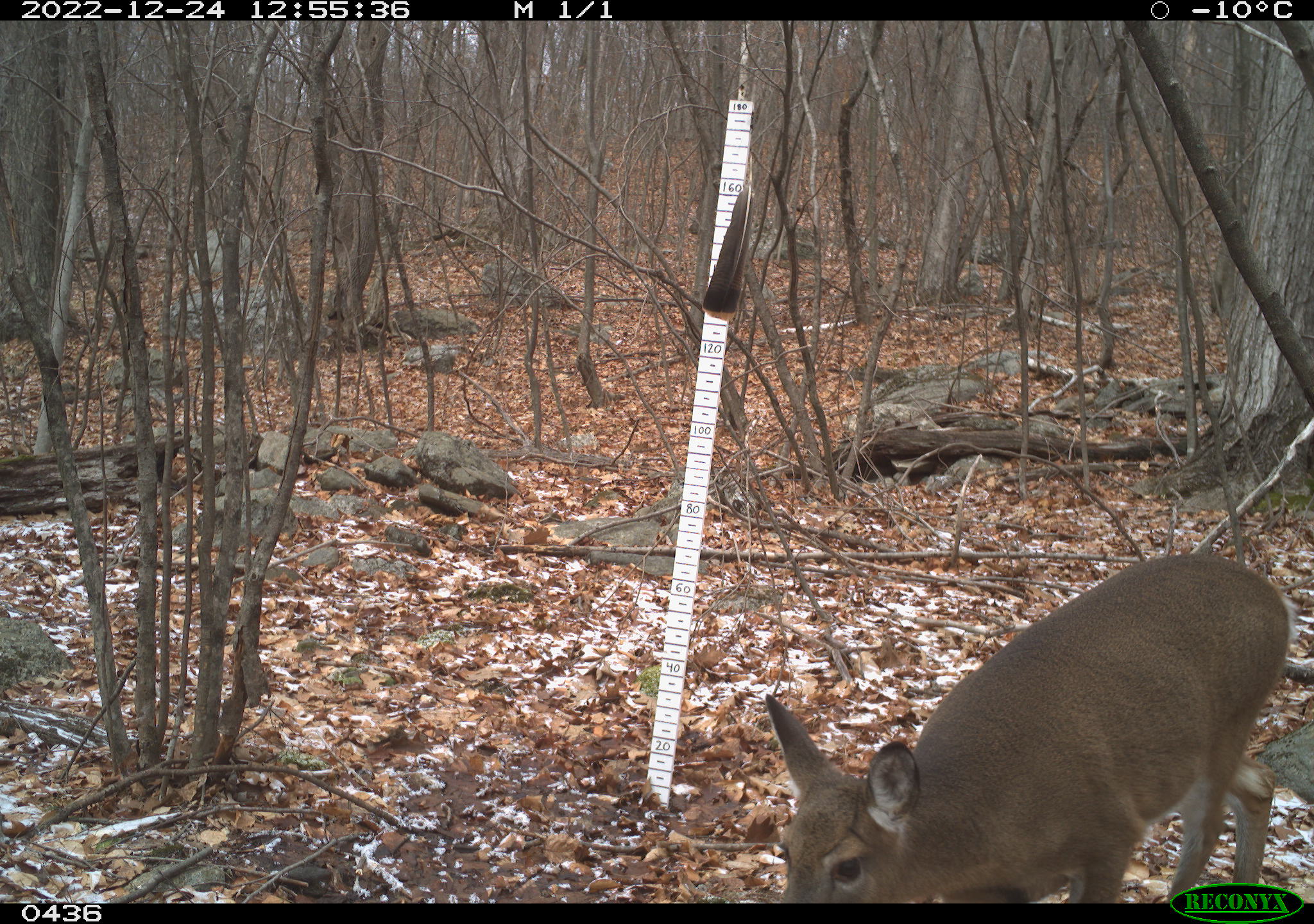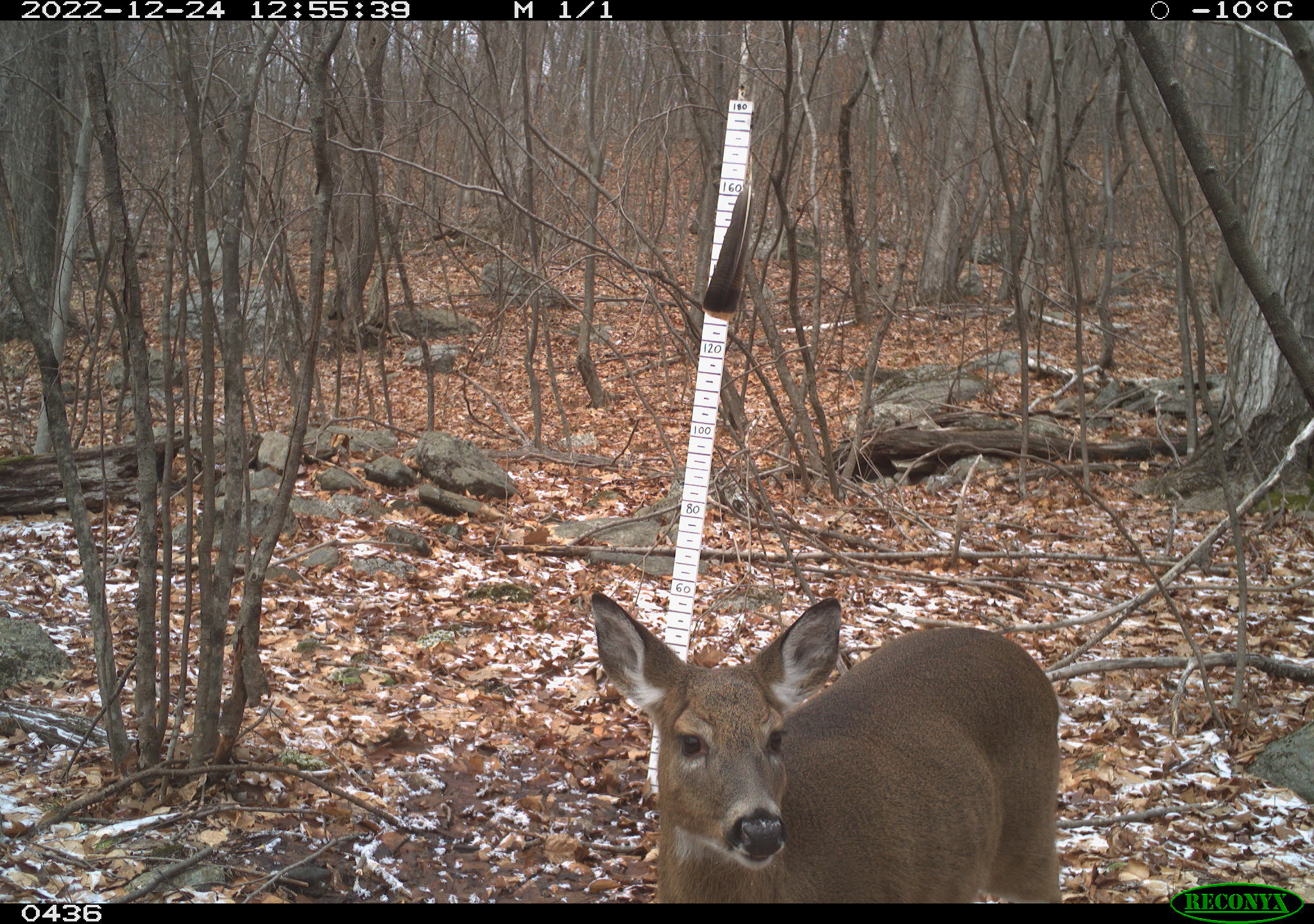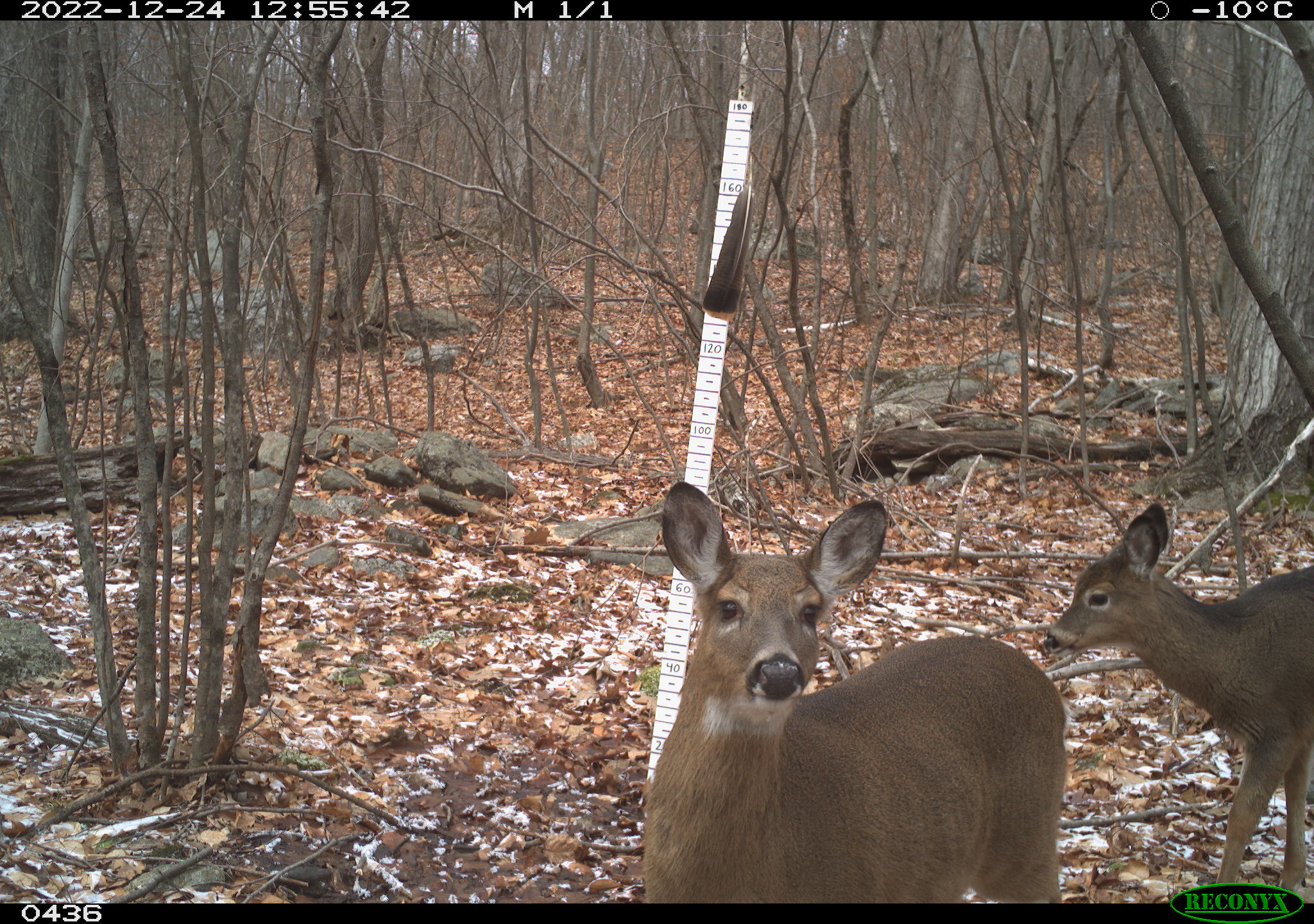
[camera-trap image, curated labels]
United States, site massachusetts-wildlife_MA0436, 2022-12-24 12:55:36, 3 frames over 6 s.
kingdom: Animalia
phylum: Chordata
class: Mammalia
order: Artiodactyla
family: Cervidae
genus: Odocoileus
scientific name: Odocoileus virginianus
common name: white-tailed deer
White-tailed deer (Odocoileus virginianus).